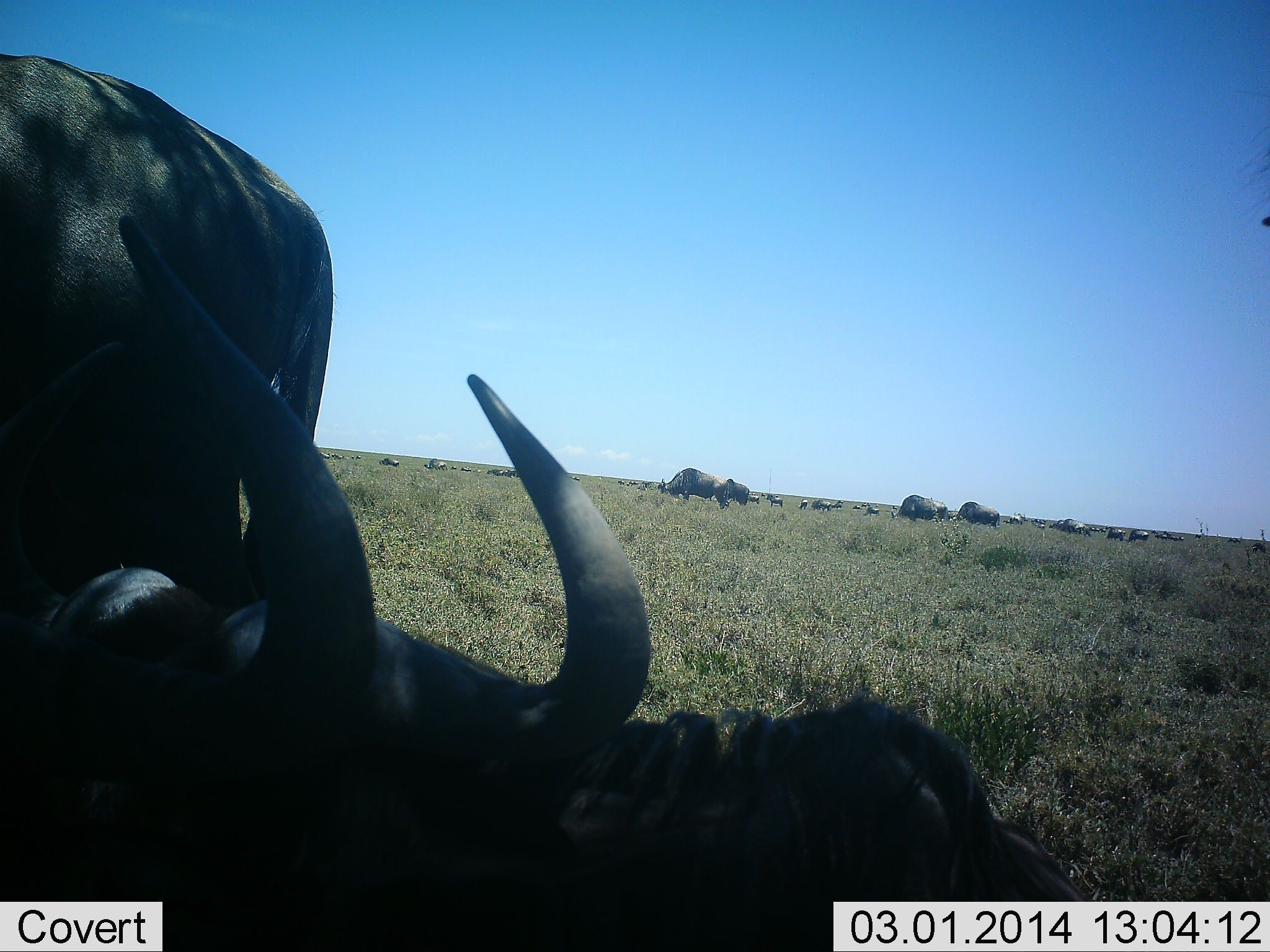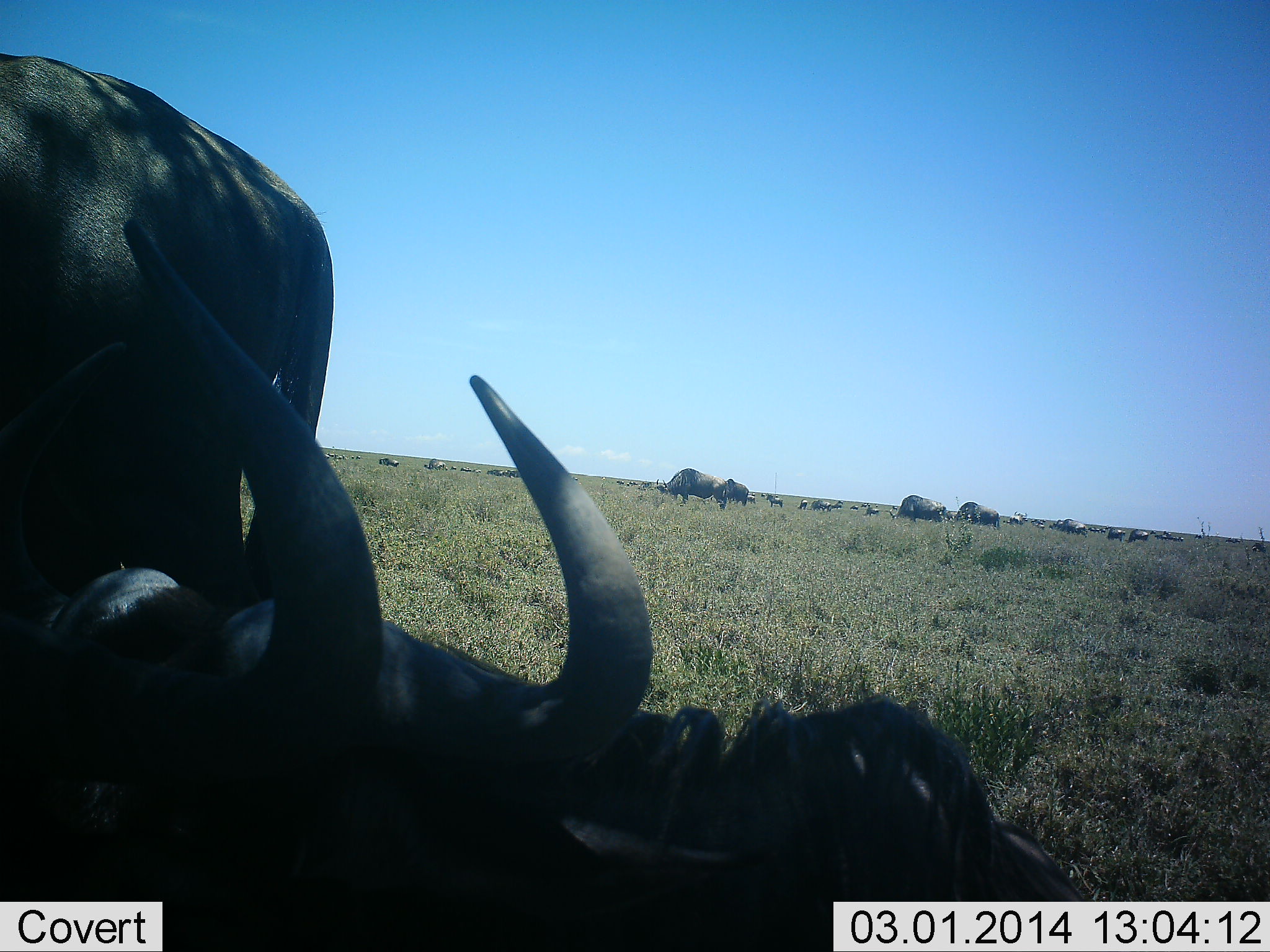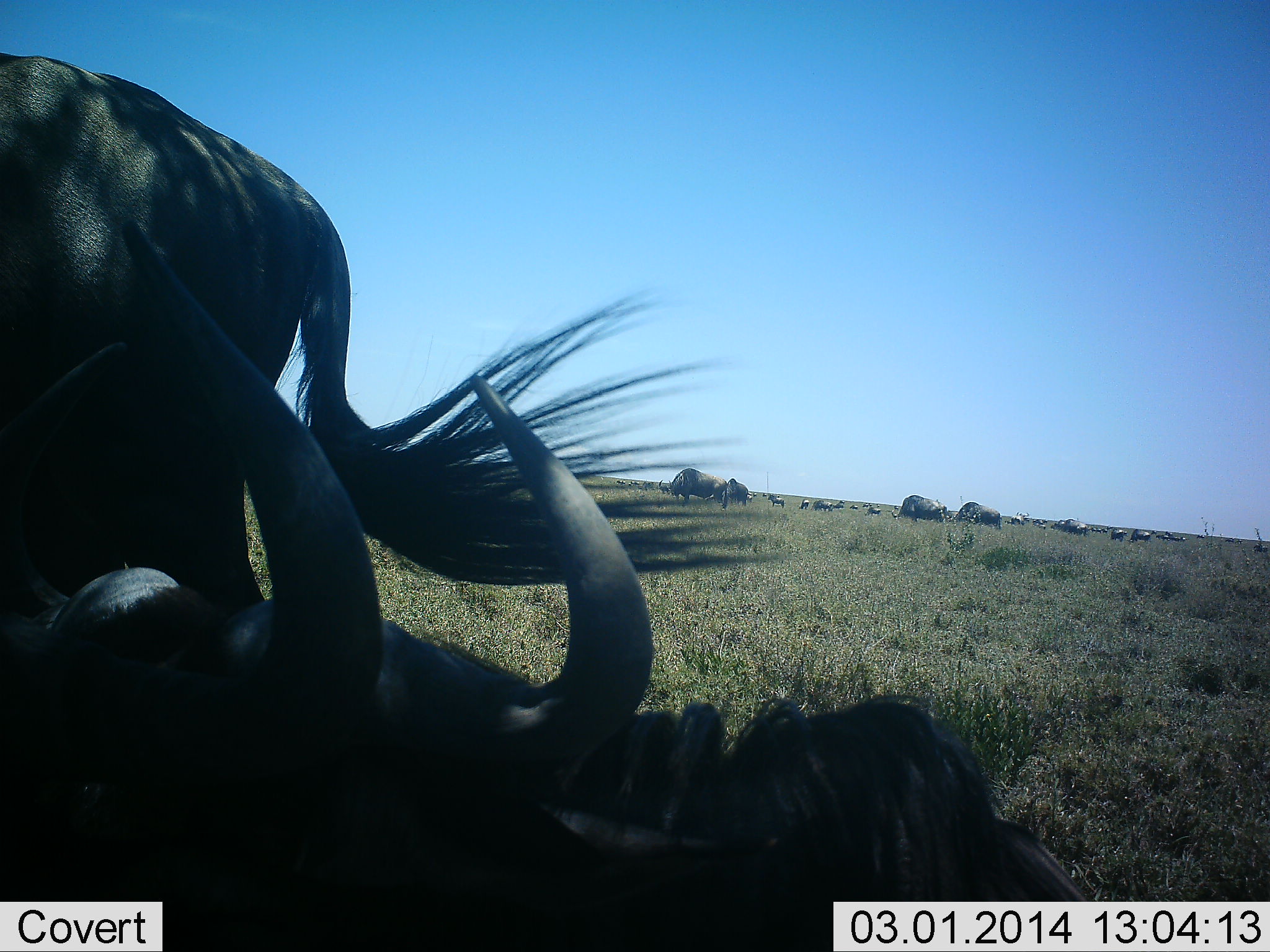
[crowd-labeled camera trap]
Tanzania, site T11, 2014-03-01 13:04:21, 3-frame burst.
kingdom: Animalia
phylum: Chordata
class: Mammalia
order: Artiodactyla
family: Bovidae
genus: Connochaetes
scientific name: Connochaetes taurinus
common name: blue wildebeest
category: wildebeest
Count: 10.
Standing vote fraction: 36%.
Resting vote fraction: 91%.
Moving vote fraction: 0%.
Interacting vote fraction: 9%.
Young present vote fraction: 0%.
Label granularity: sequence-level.